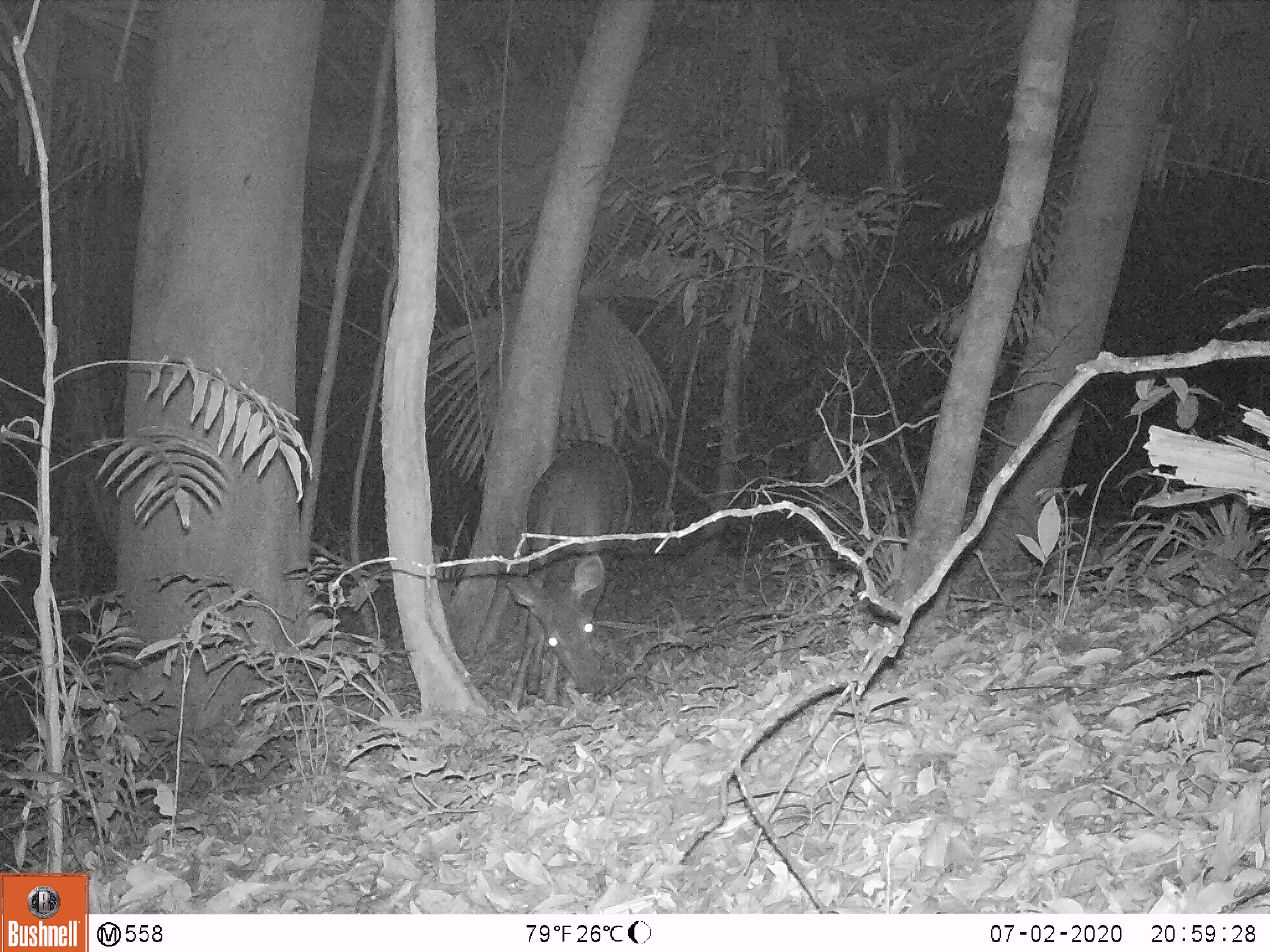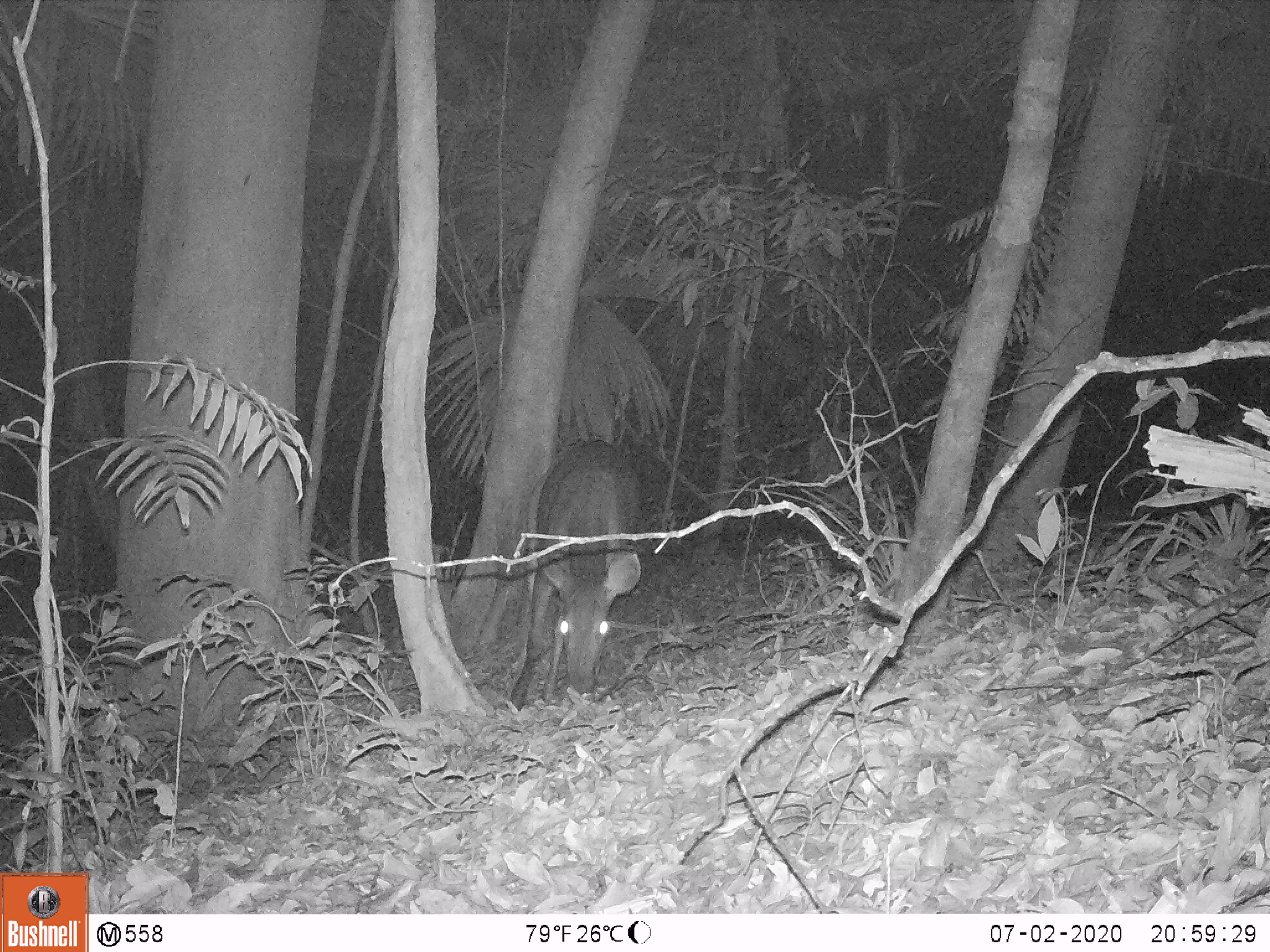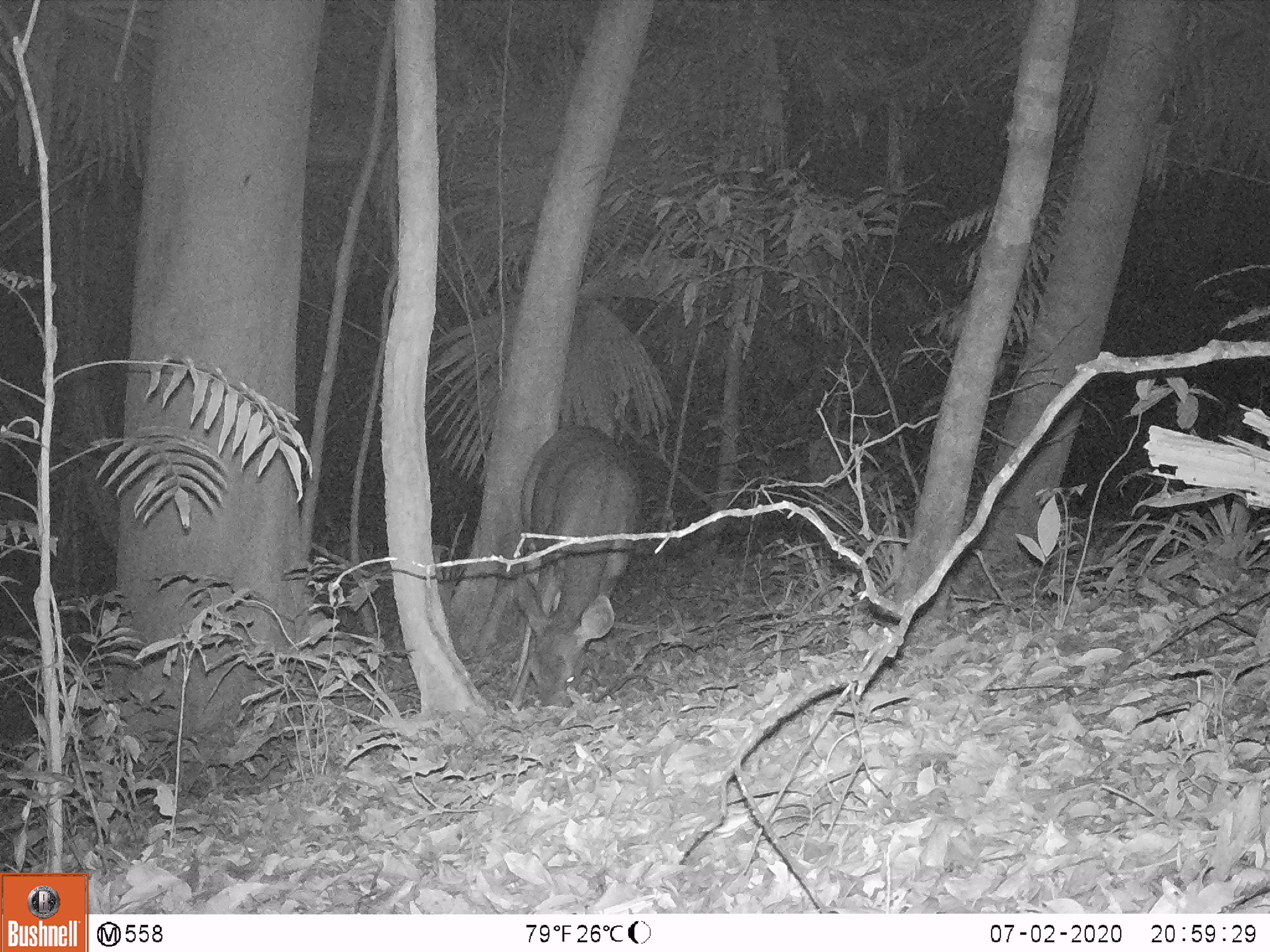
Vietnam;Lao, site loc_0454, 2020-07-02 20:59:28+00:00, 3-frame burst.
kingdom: Animalia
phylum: Chordata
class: Mammalia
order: Artiodactyla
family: Cervidae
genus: Rusa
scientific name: Rusa unicolor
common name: sambar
Sambar (Rusa unicolor). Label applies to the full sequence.